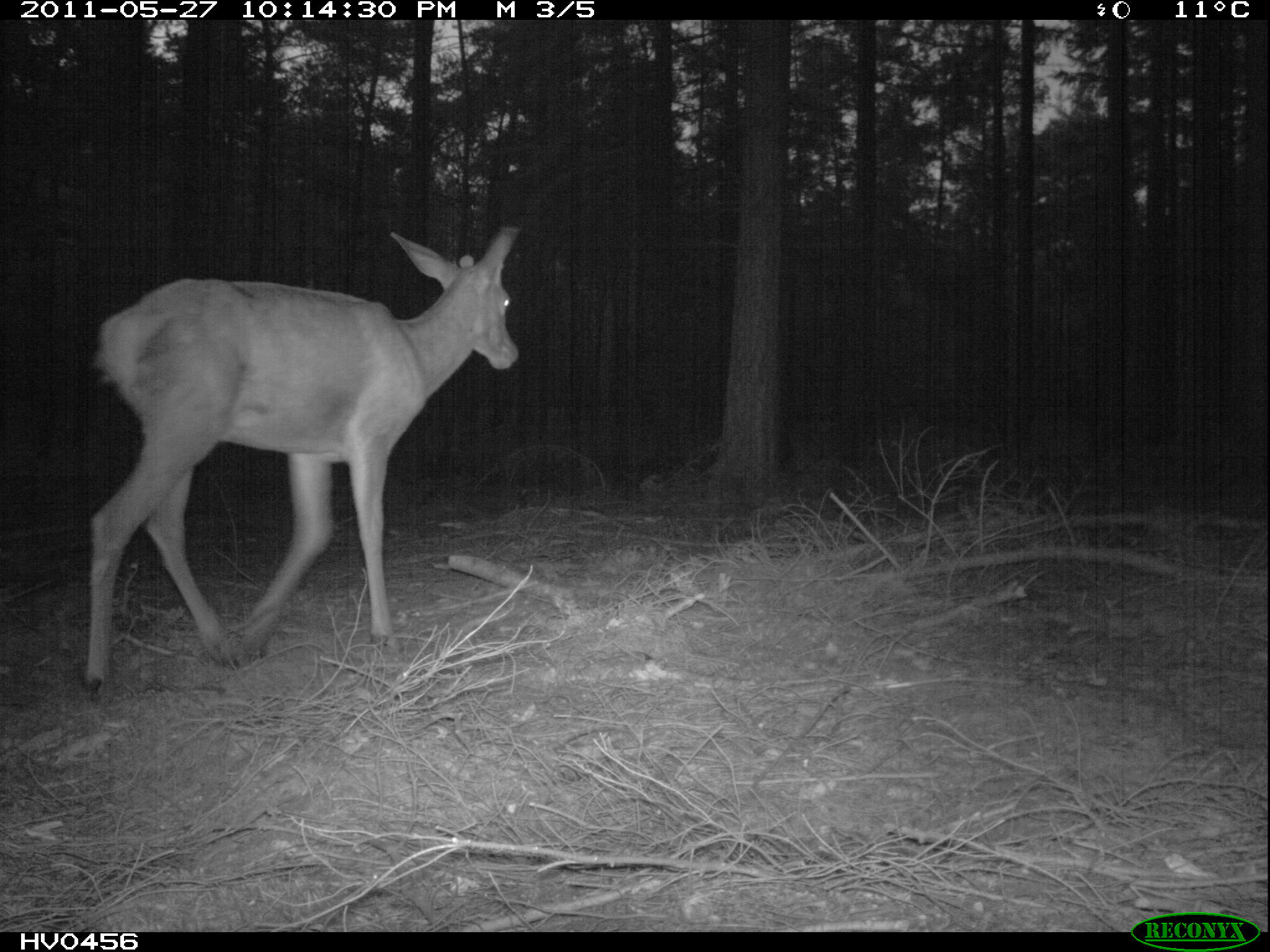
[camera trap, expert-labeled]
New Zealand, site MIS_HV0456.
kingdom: Animalia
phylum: Chordata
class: Mammalia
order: Artiodactyla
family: Cervidae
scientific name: Cervidae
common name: deer